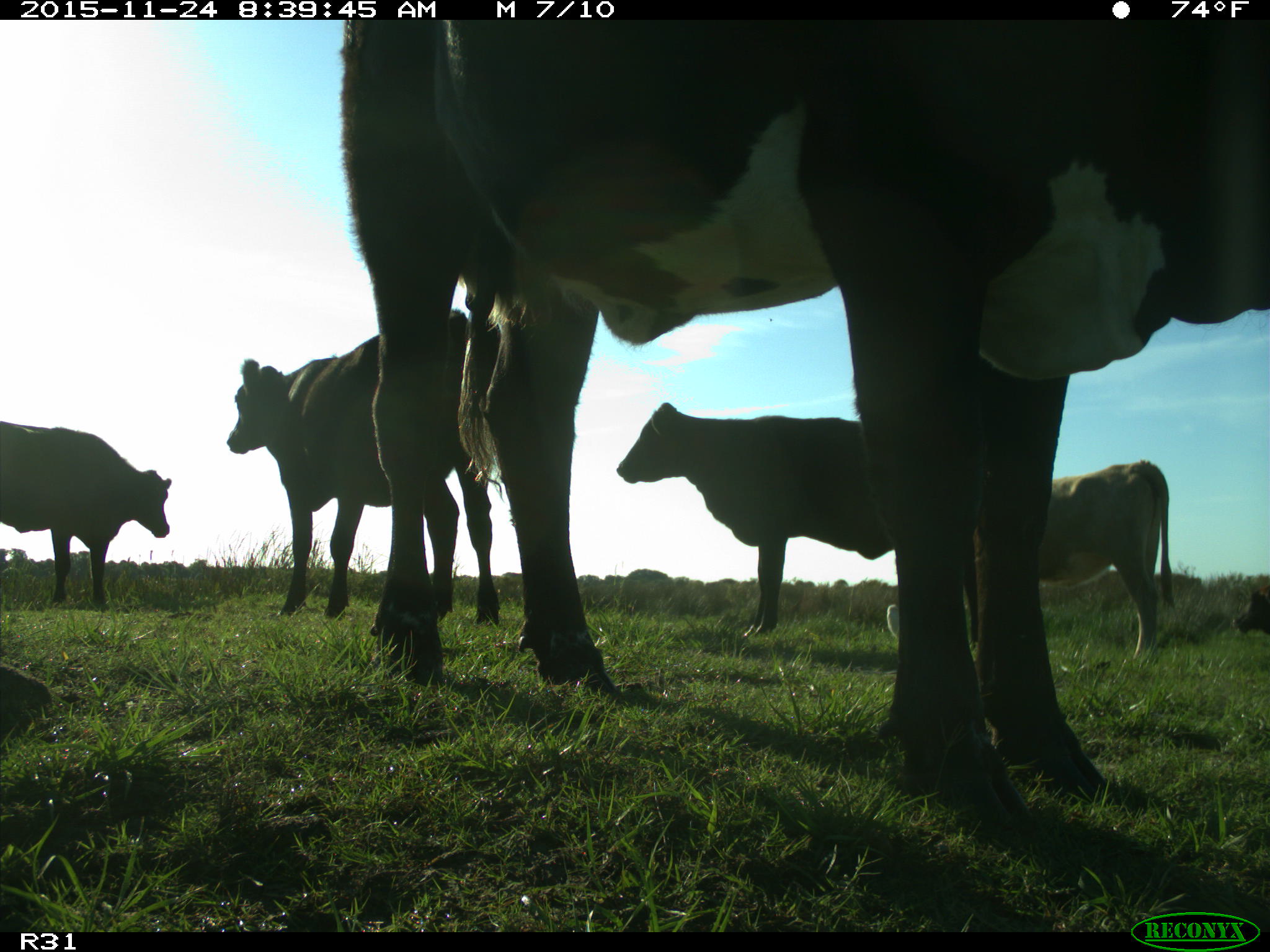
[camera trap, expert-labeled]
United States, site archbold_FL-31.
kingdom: Animalia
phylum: Chordata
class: Mammalia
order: Artiodactyla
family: Bovidae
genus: Bos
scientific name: Bos taurus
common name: domestic cow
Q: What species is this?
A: Bos taurus (domestic cow).